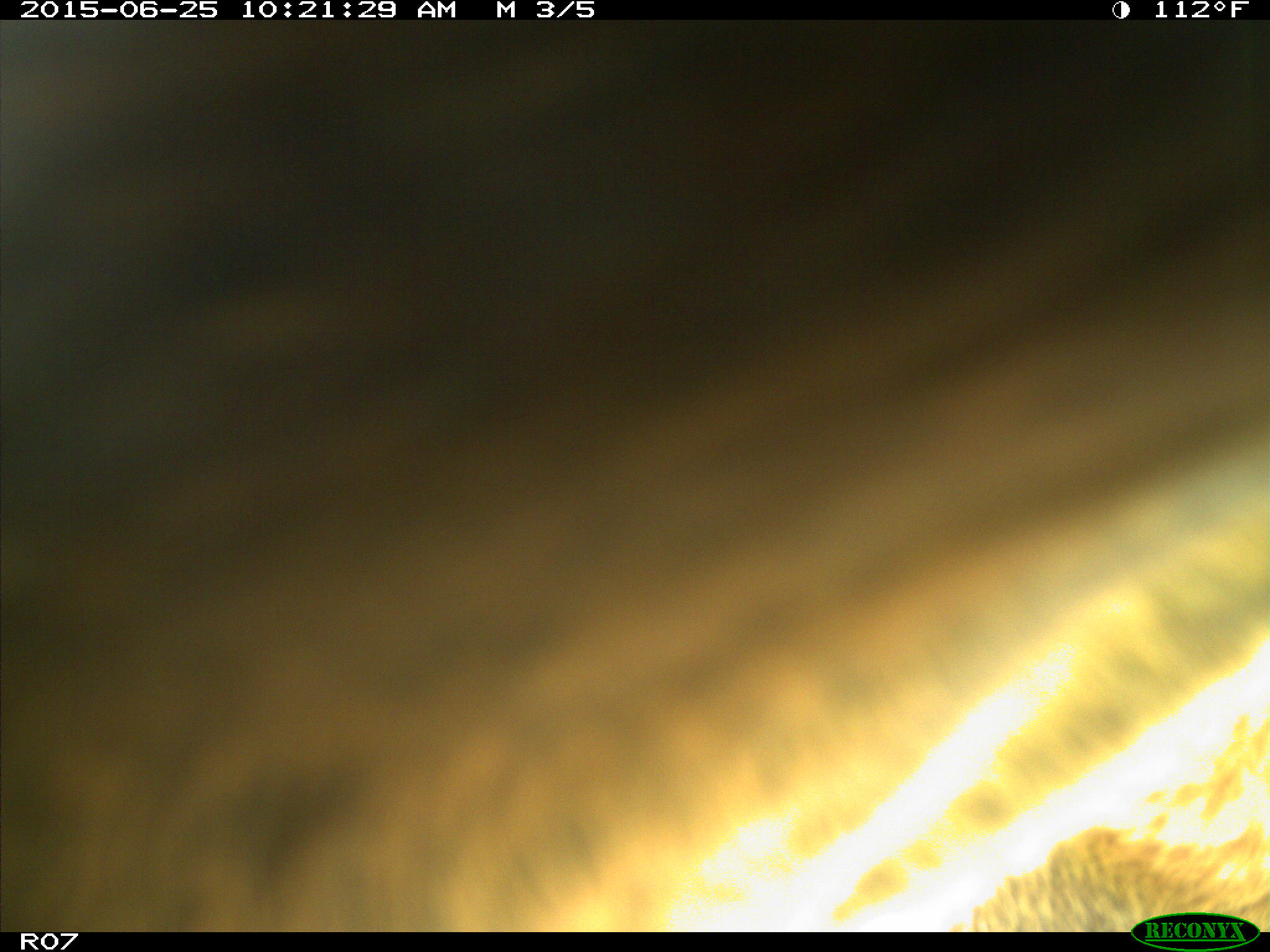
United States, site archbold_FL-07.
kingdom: Animalia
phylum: Chordata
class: Mammalia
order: Artiodactyla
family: Bovidae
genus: Bos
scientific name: Bos taurus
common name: domestic cow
Bos taurus (domestic cow).